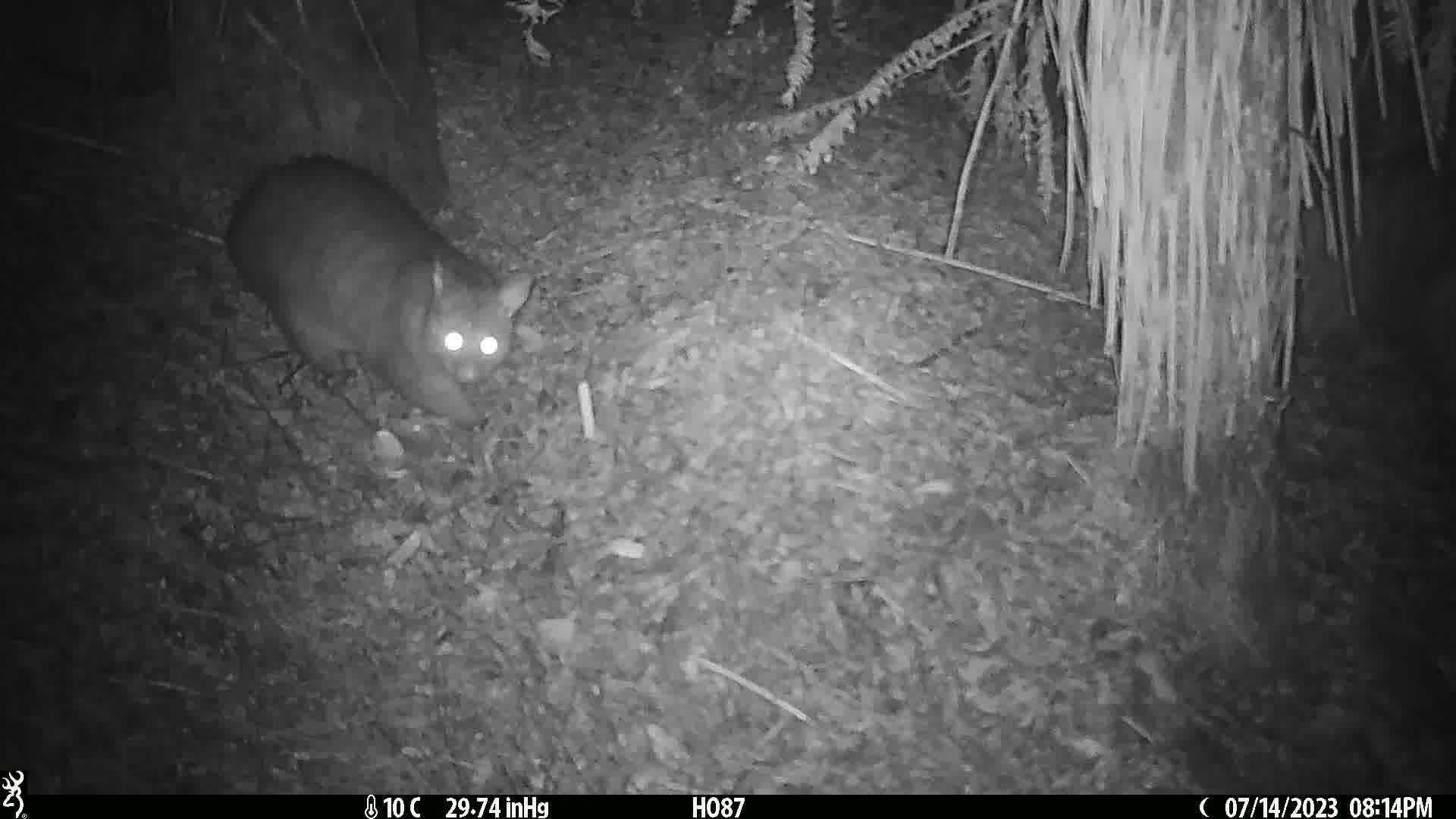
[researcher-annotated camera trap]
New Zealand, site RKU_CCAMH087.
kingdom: Animalia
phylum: Chordata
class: Mammalia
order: Diprotodontia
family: Phalangeridae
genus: Trichosurus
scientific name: Trichosurus vulpecula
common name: common brushtail possum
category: possum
Possum (common brushtail possum) (Trichosurus vulpecula).